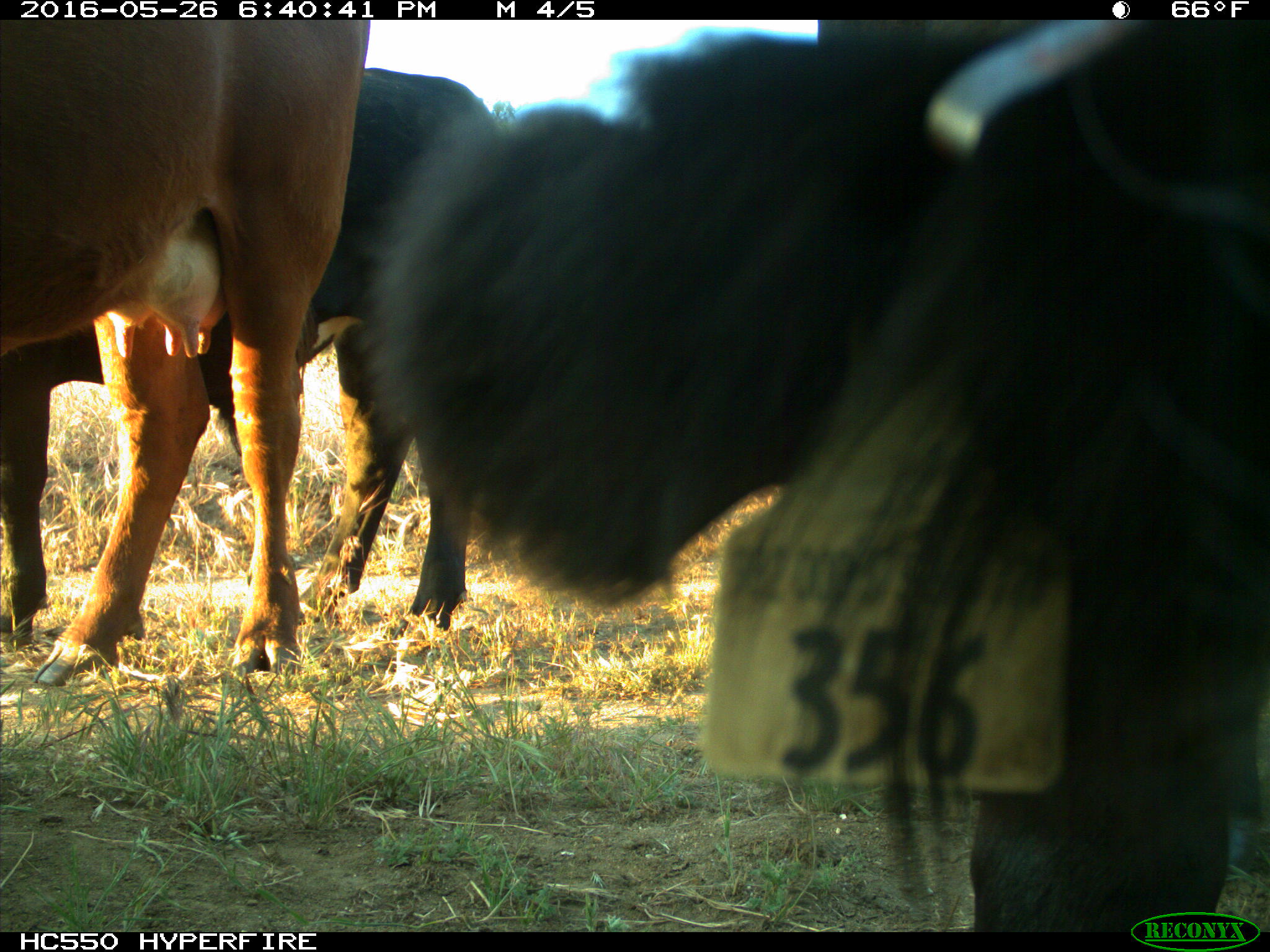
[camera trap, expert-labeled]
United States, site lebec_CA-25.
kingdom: Animalia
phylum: Chordata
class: Mammalia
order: Artiodactyla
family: Bovidae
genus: Bos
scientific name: Bos taurus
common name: domestic cow